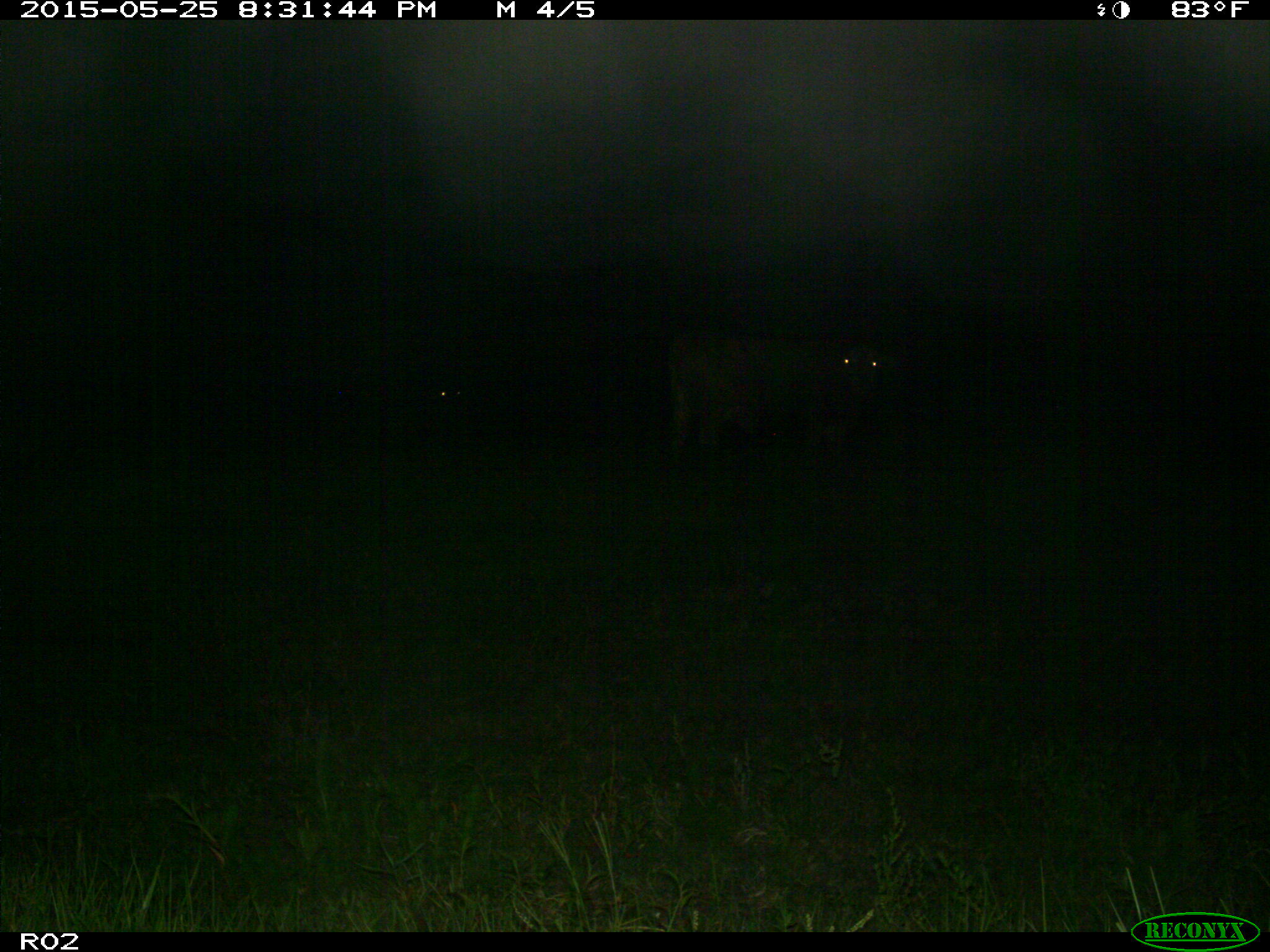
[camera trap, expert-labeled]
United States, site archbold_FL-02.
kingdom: Animalia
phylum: Chordata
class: Mammalia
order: Artiodactyla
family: Bovidae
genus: Bos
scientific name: Bos taurus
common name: domestic cow